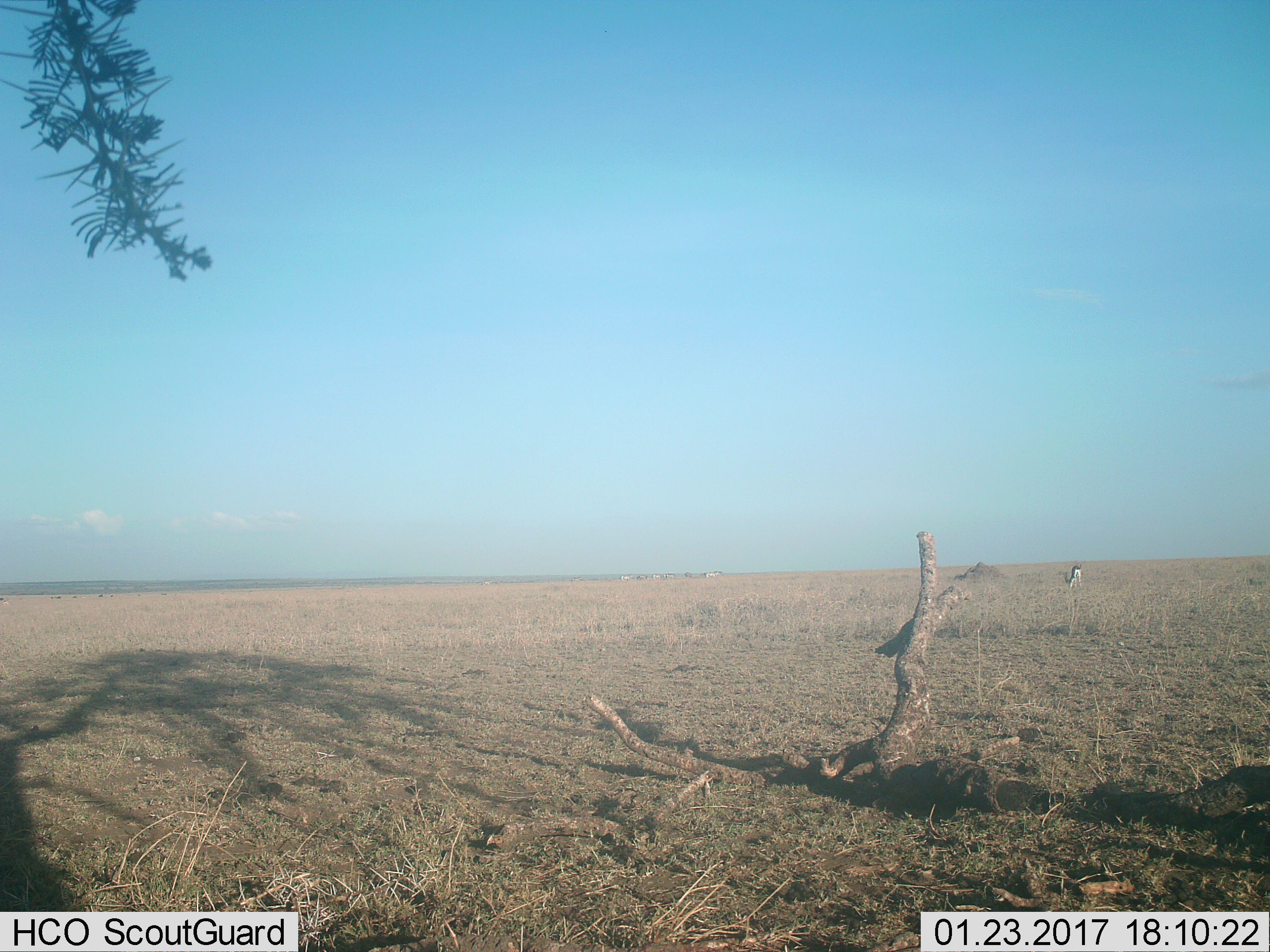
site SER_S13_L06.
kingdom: Animalia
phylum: Chordata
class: Mammalia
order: Artiodactyla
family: Bovidae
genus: Eudorcas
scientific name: Eudorcas thomsonii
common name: thomson's gazelle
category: gazellethomsons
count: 1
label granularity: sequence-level